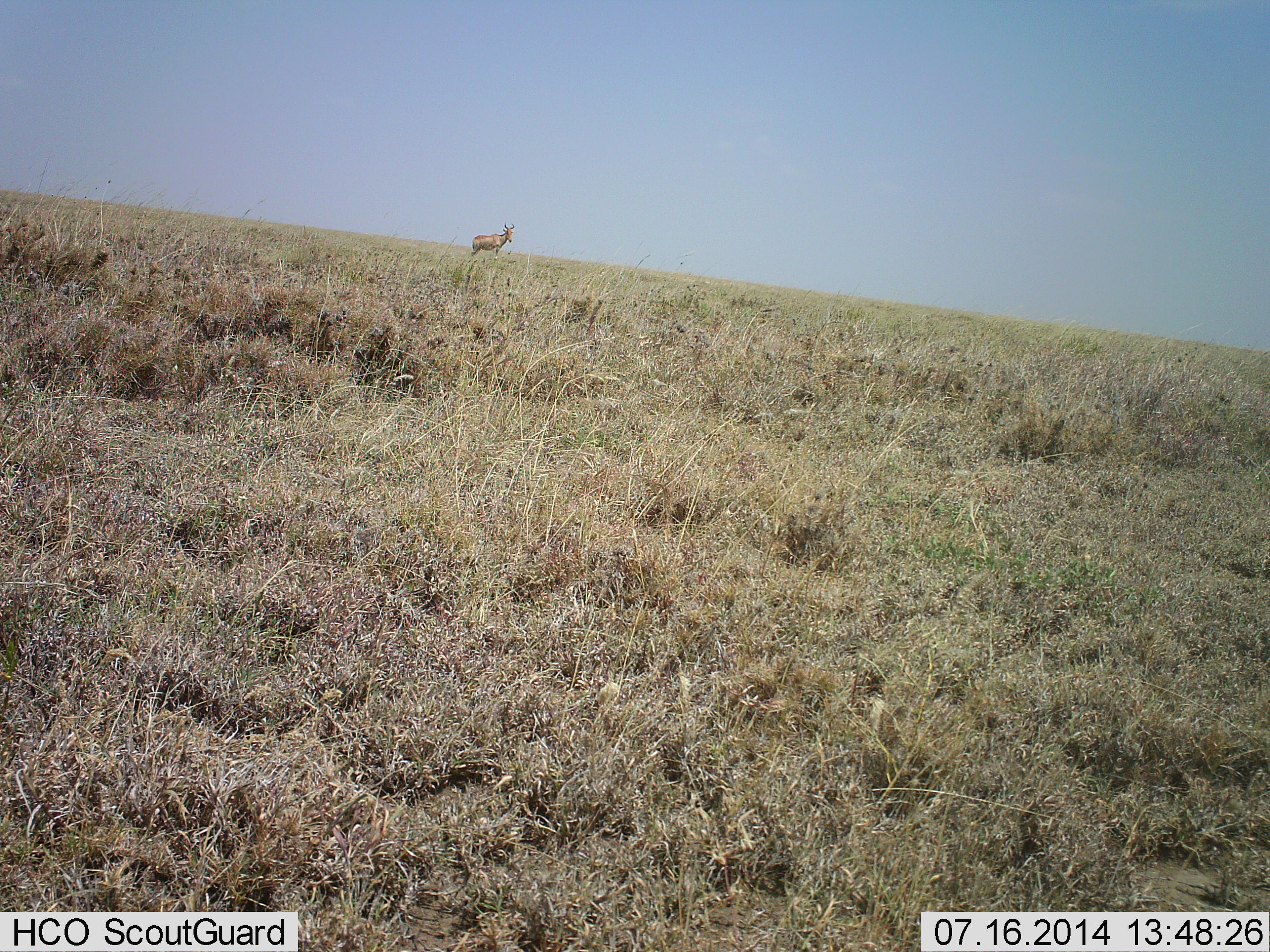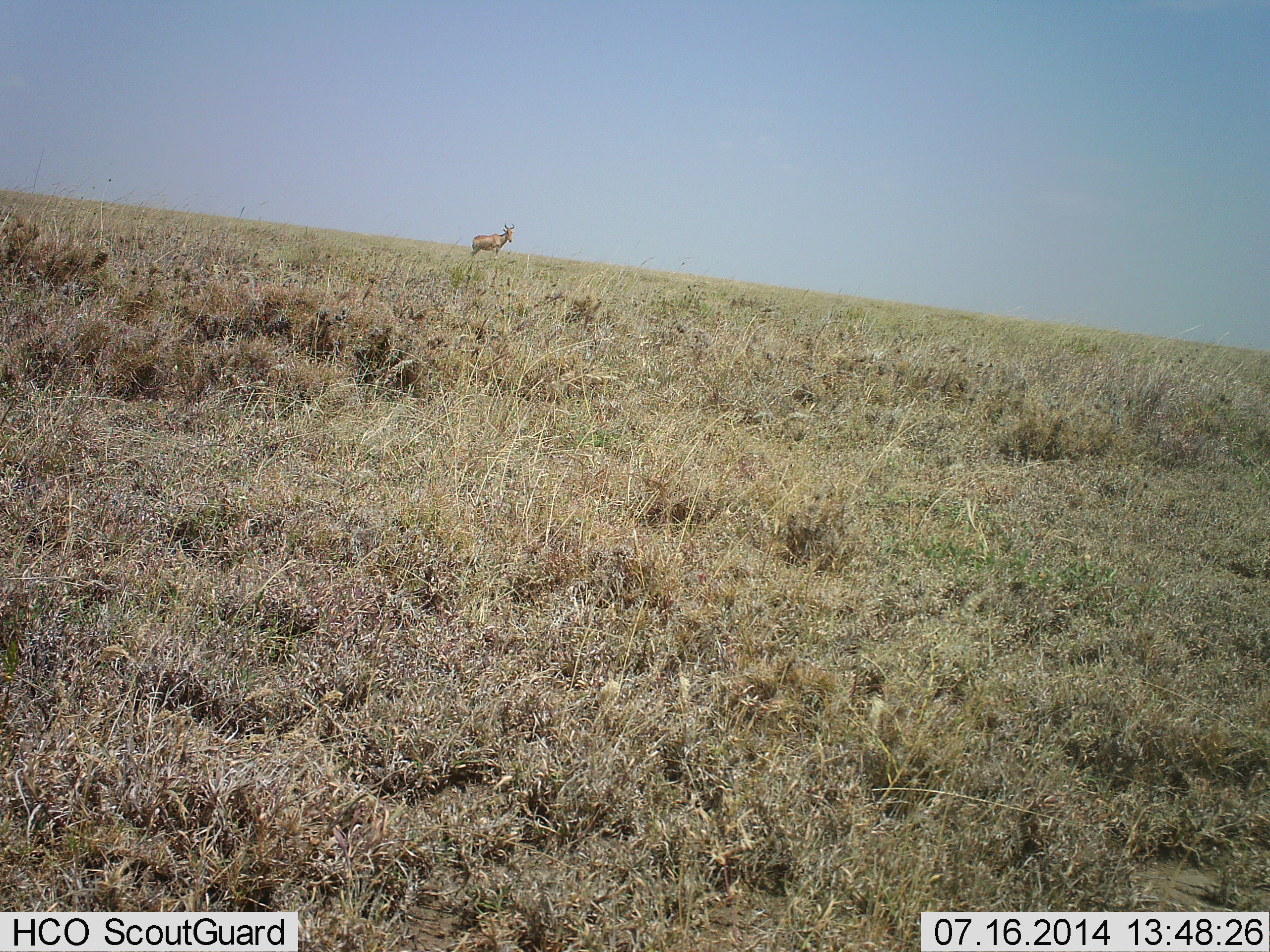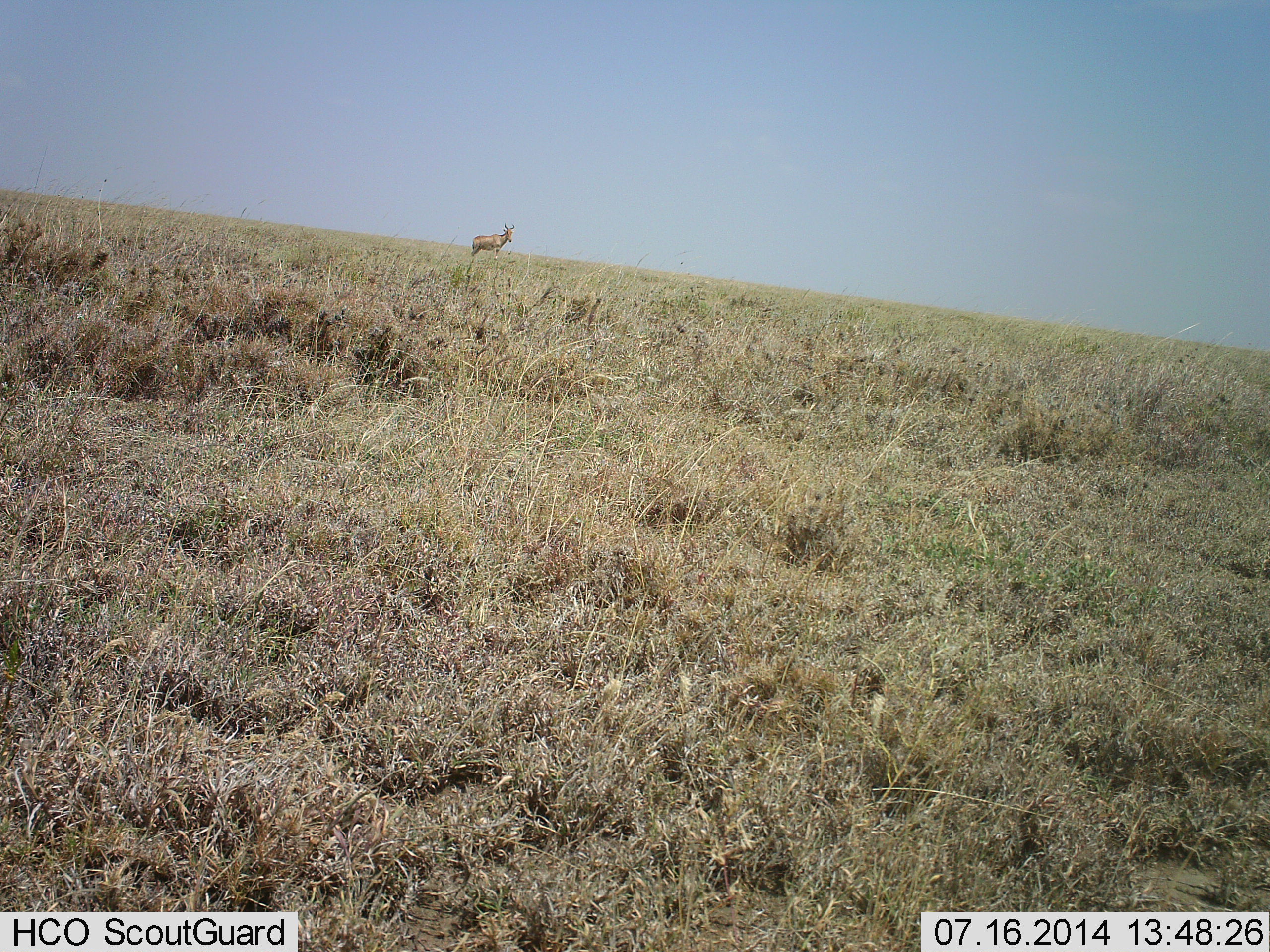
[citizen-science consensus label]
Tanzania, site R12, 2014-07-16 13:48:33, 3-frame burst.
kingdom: Animalia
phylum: Chordata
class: Mammalia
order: Artiodactyla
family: Bovidae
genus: Alcelaphus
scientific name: Alcelaphus buselaphus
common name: hartebeest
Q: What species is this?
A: Hartebeest (Alcelaphus buselaphus).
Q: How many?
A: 1.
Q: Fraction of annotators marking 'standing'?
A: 100%.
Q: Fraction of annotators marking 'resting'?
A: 0%.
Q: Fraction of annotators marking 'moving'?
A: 0%.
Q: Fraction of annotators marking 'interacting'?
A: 0%.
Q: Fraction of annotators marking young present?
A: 0%.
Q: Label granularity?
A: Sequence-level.